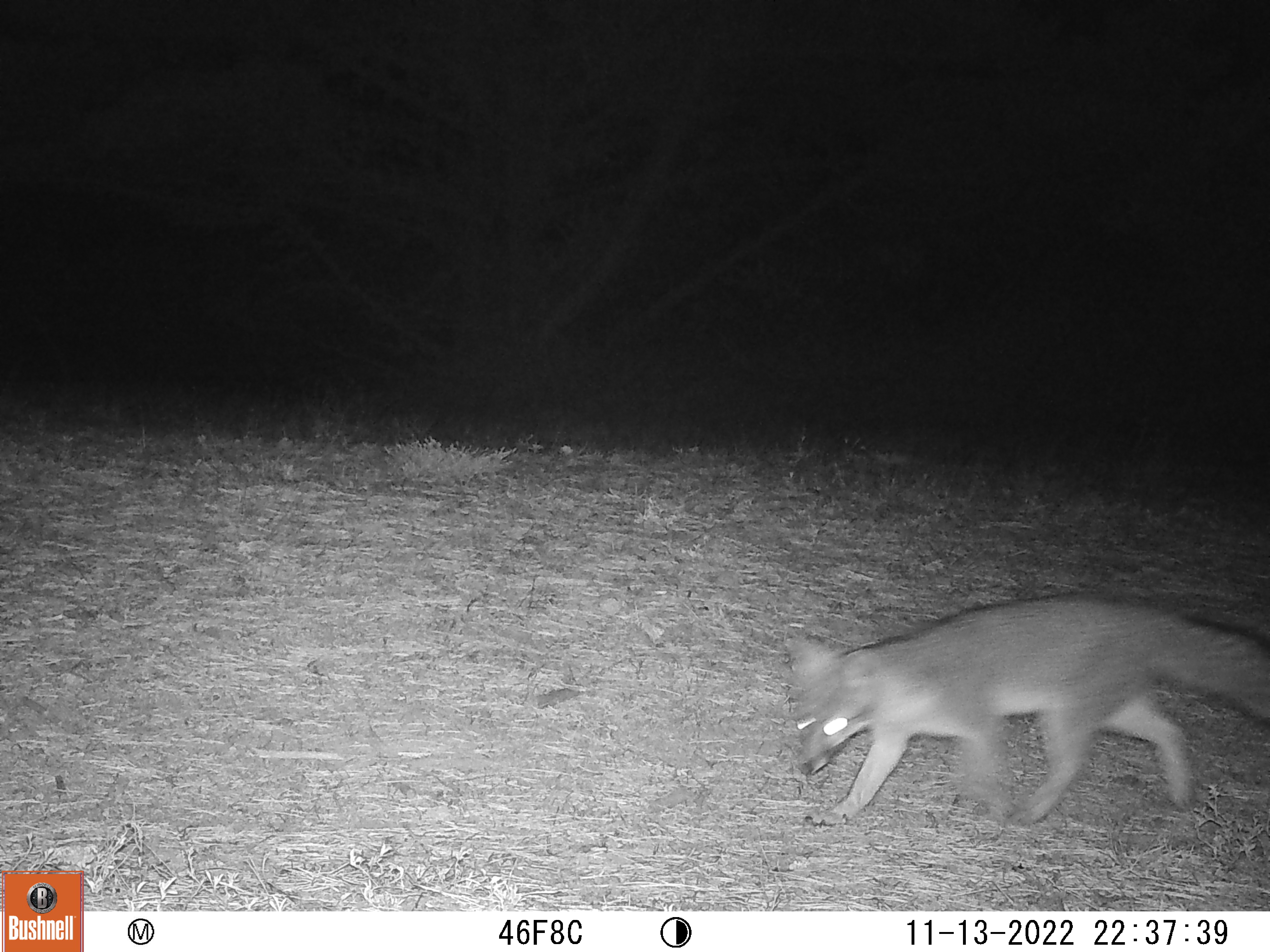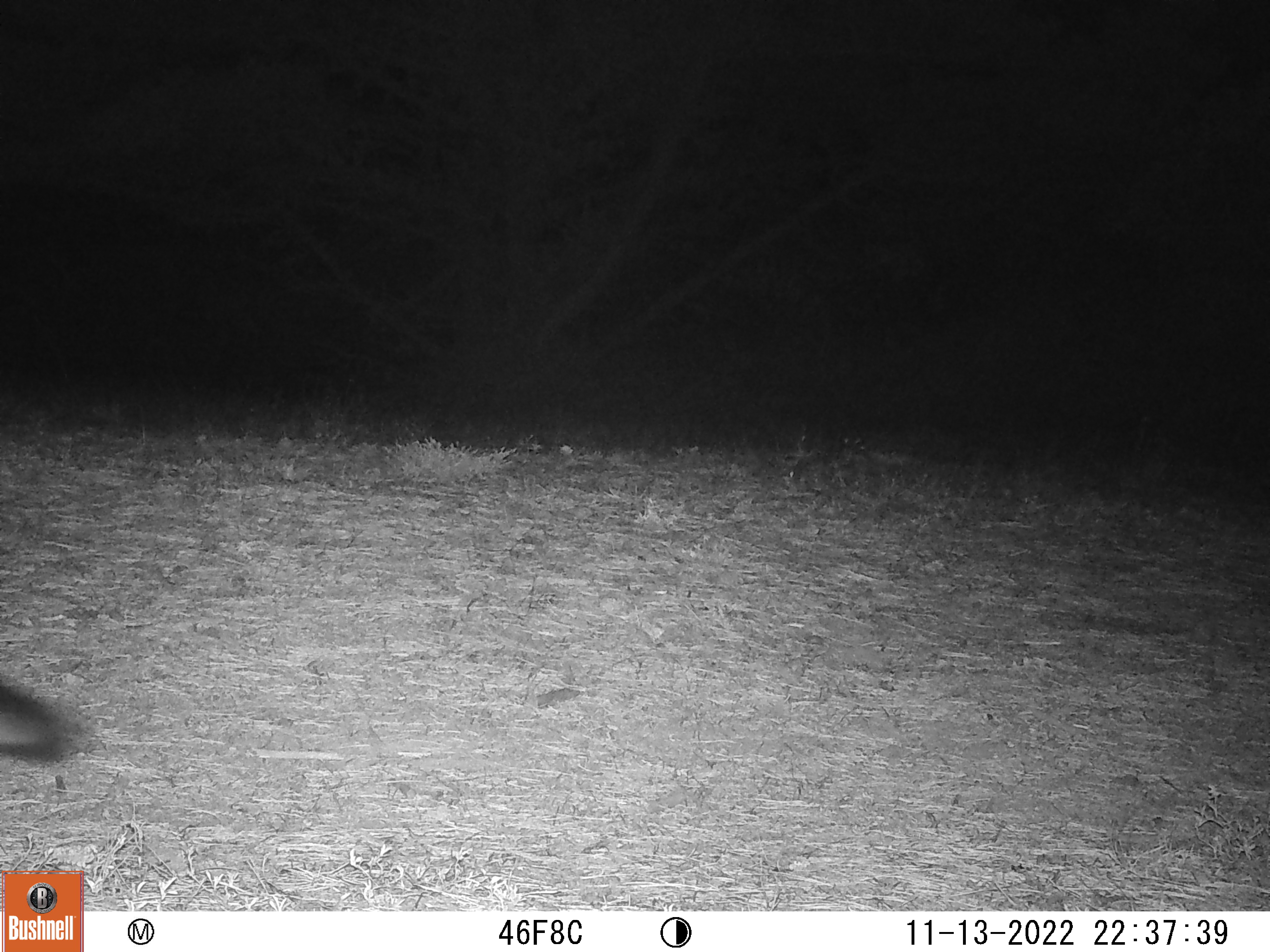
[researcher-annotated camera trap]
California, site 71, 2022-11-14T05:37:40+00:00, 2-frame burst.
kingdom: Animalia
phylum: Chordata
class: Mammalia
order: Carnivora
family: Canidae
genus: Urocyon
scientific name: Urocyon cinereoargenteus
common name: gray fox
Gray fox (Urocyon cinereoargenteus).